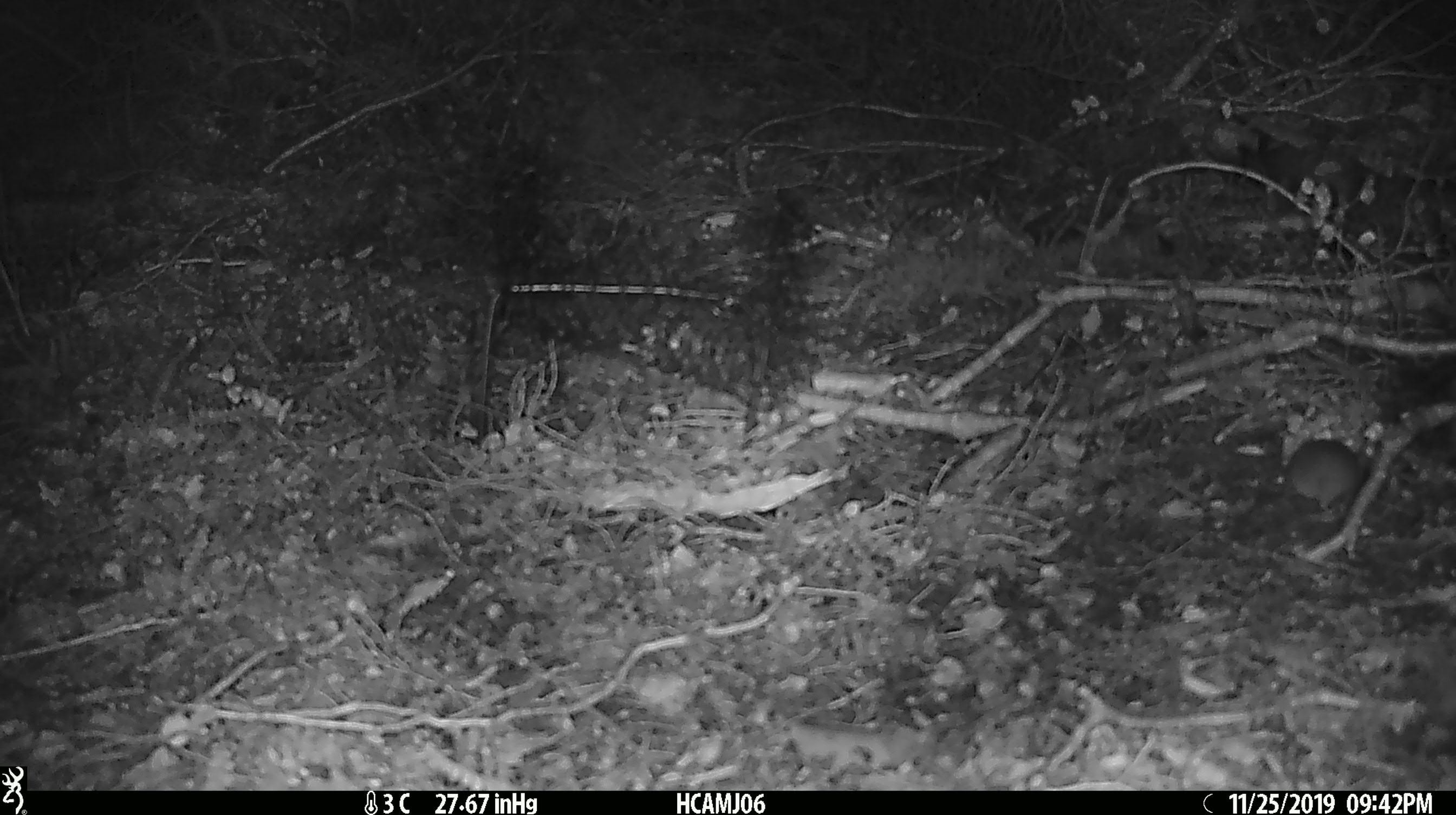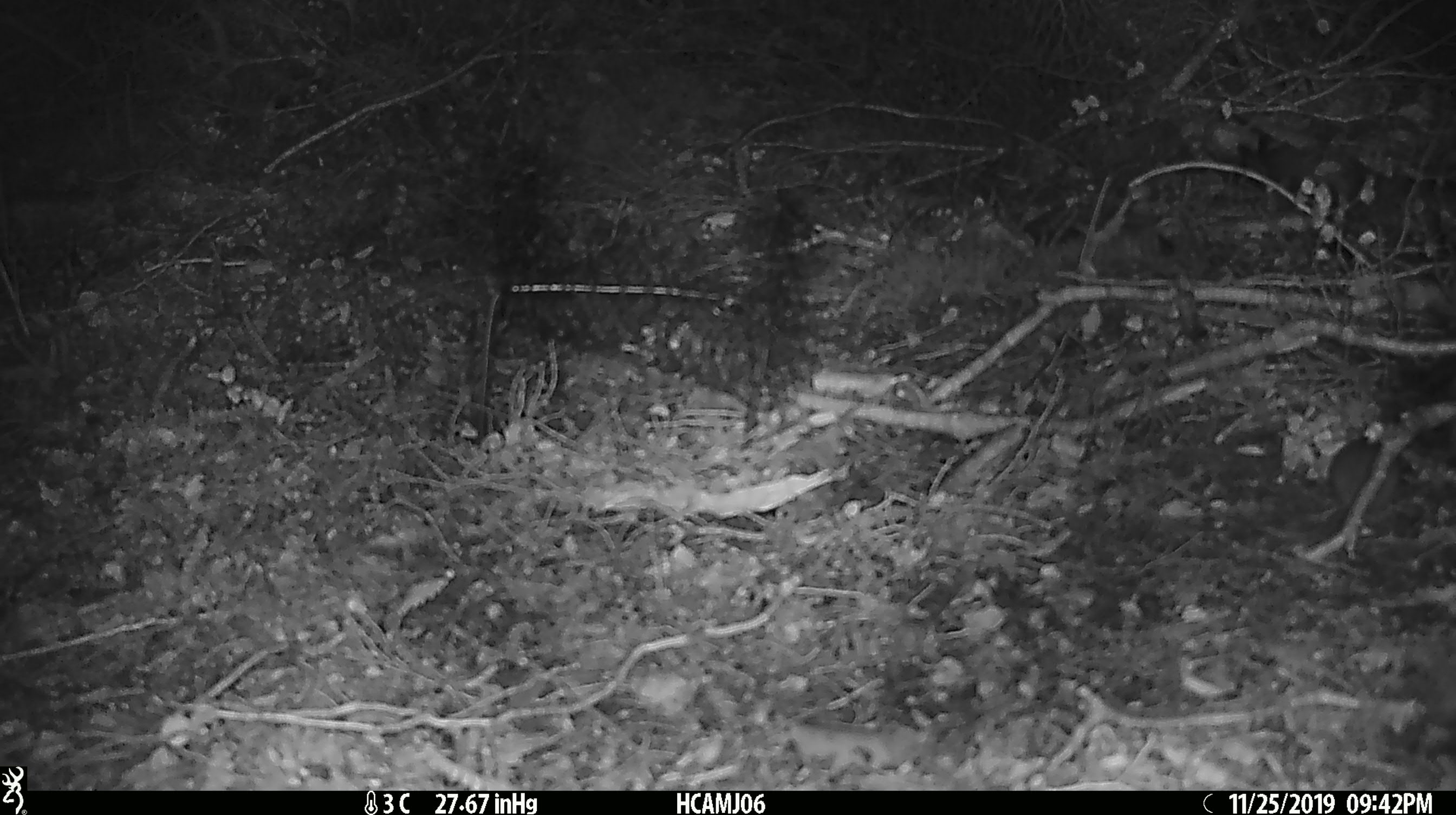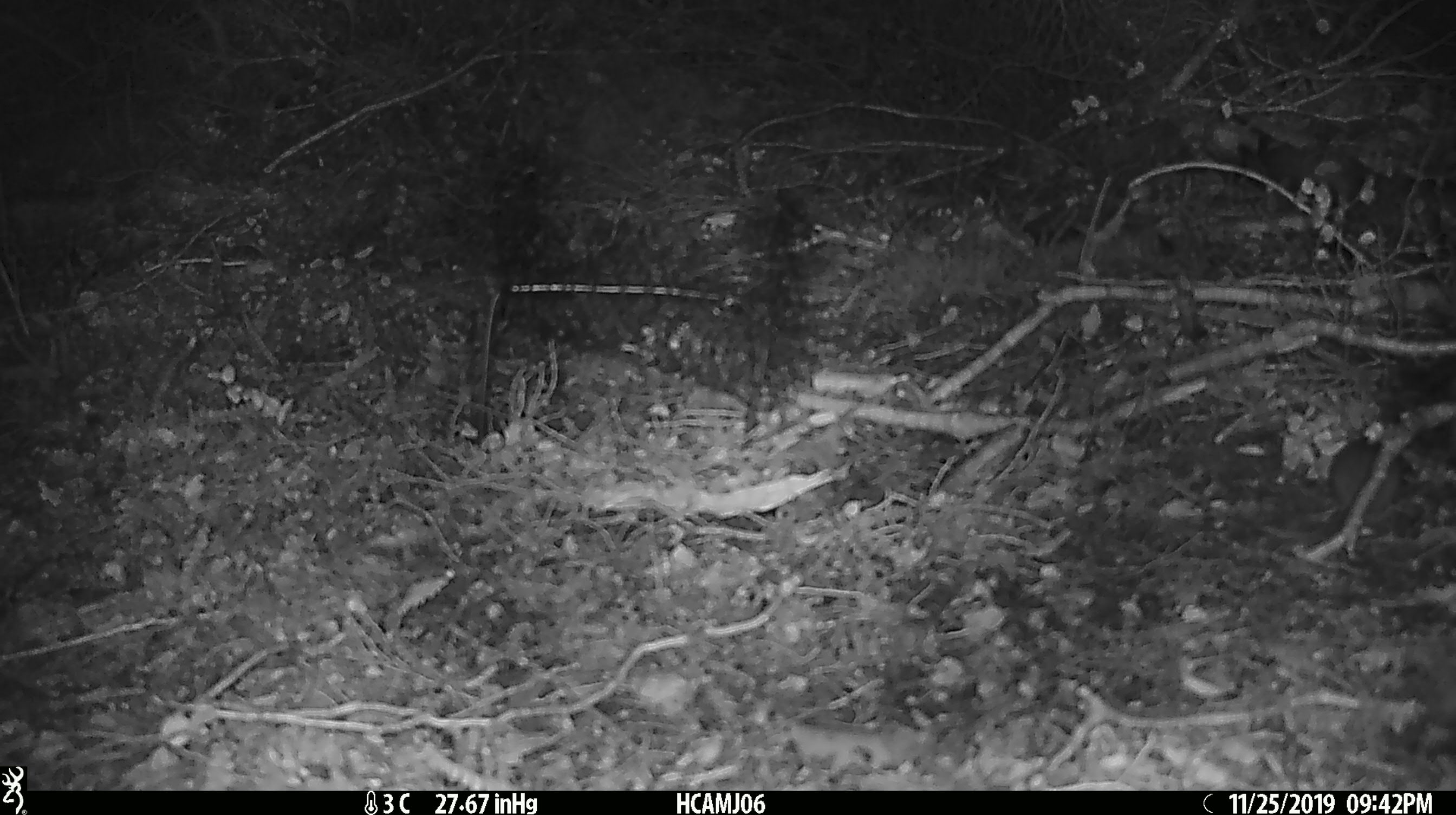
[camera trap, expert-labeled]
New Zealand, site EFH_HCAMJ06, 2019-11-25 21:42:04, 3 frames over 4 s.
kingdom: Animalia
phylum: Chordata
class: Mammalia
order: Rodentia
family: Muridae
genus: Mus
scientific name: Mus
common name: mouse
Mouse (Mus).